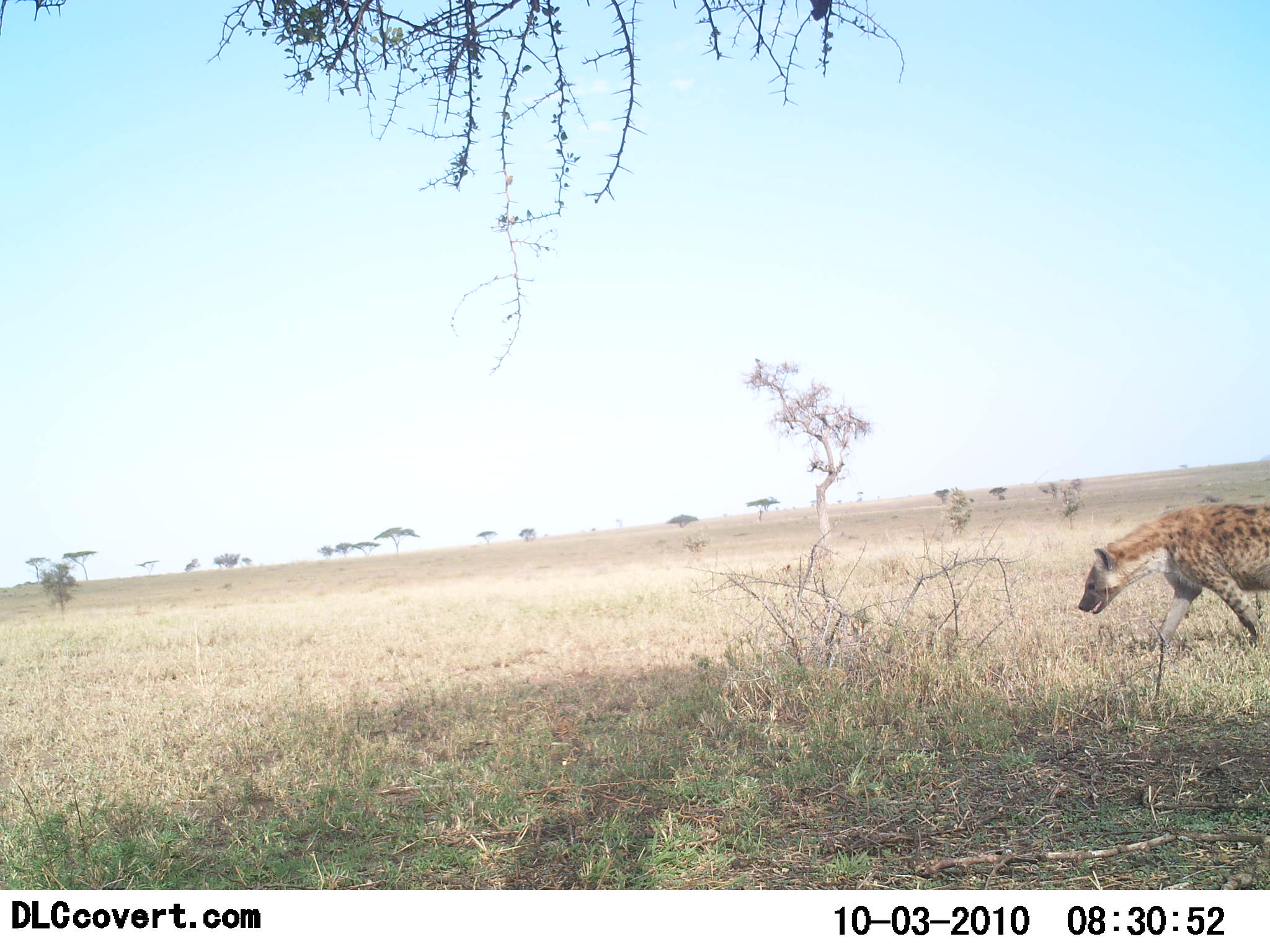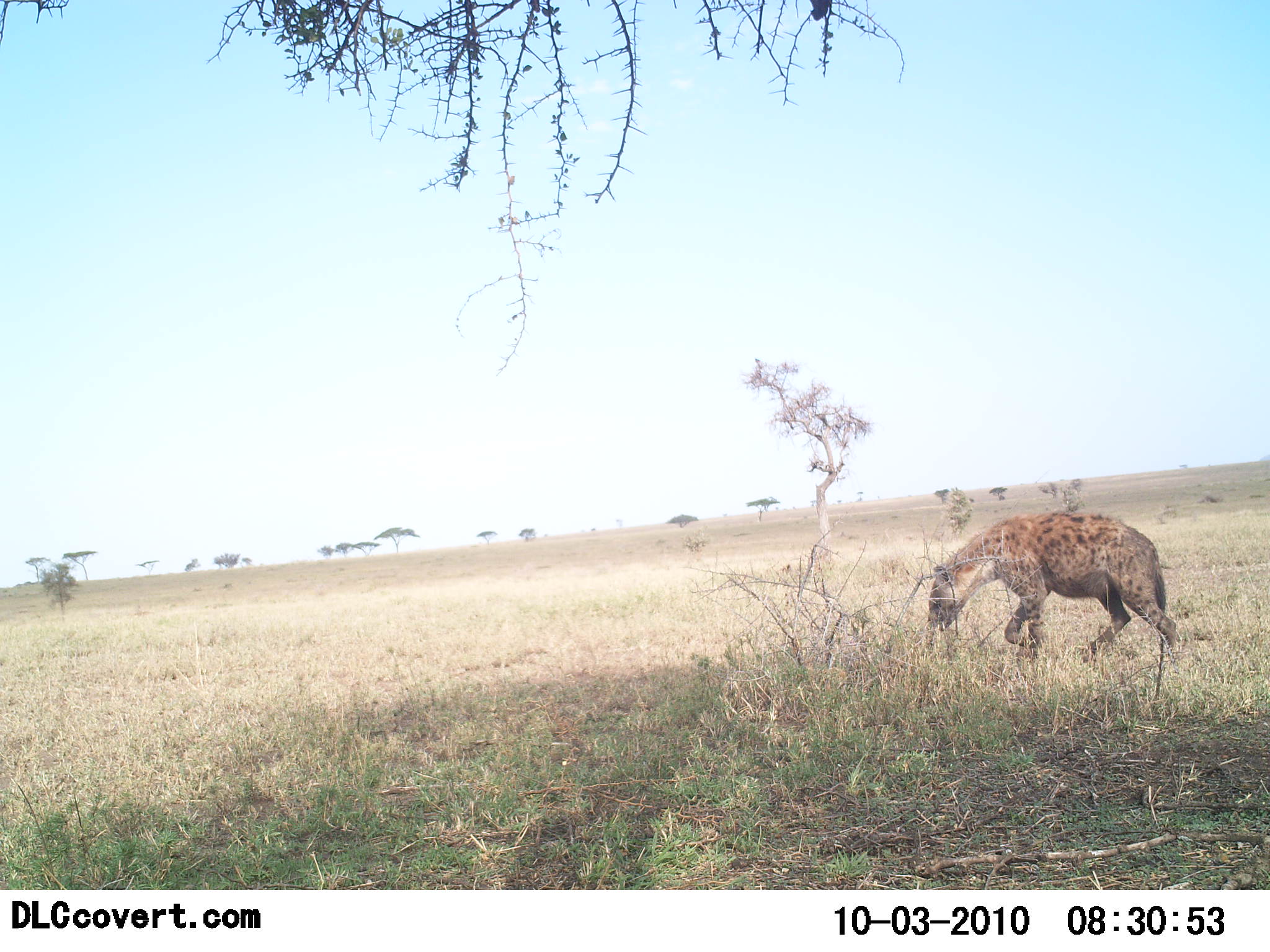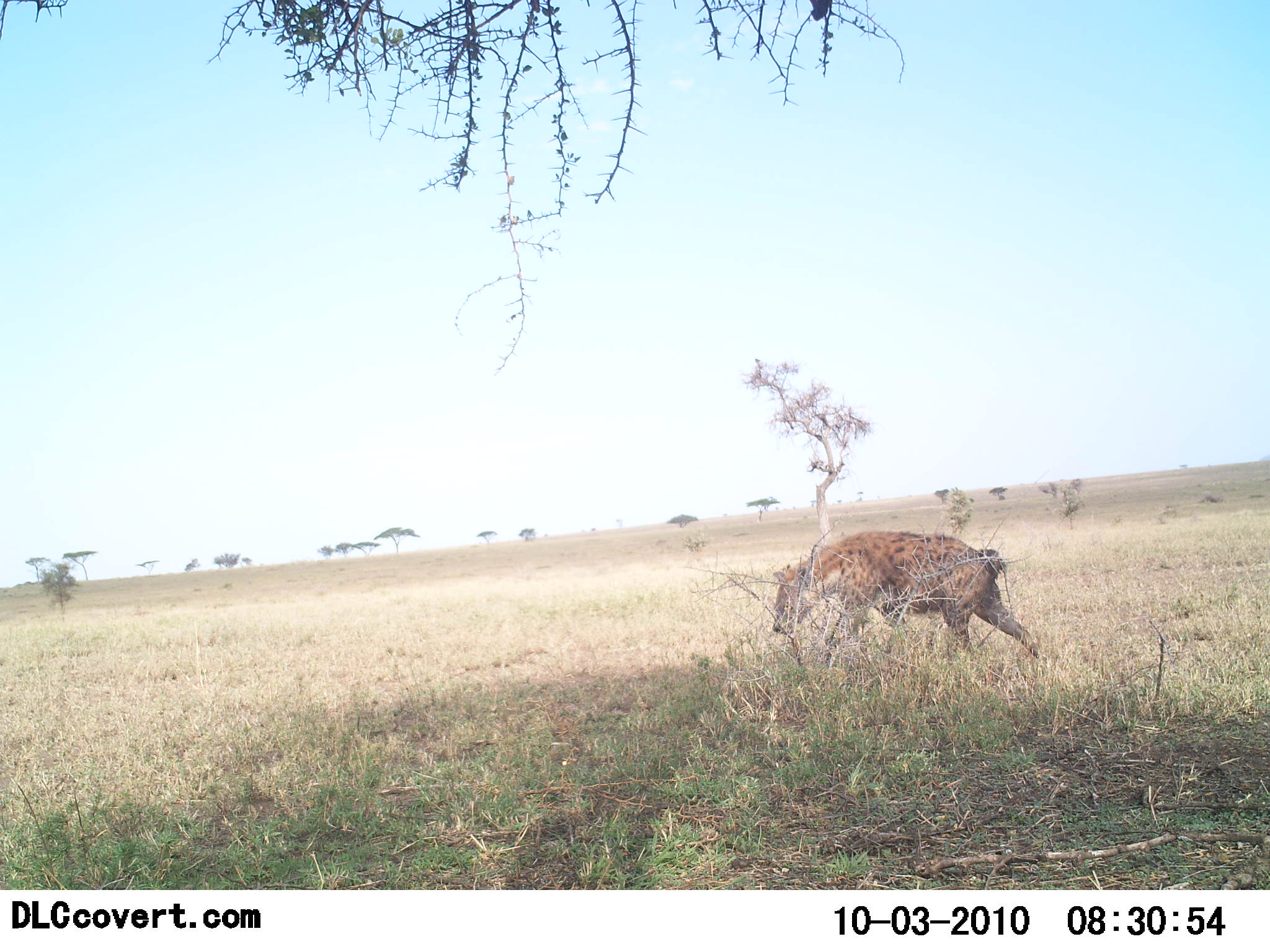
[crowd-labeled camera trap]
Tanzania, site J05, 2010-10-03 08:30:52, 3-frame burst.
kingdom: Animalia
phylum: Chordata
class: Mammalia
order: Carnivora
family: Hyaenidae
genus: Crocuta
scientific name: Crocuta crocuta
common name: spotted hyena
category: hyenaspotted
Hyenaspotted (spotted hyena) (Crocuta crocuta), count 1. Behavior (volunteer vote fractions): standing 0%, resting 0%, moving 89%, interacting 0%. Young present (vote fraction): 0%. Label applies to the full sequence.